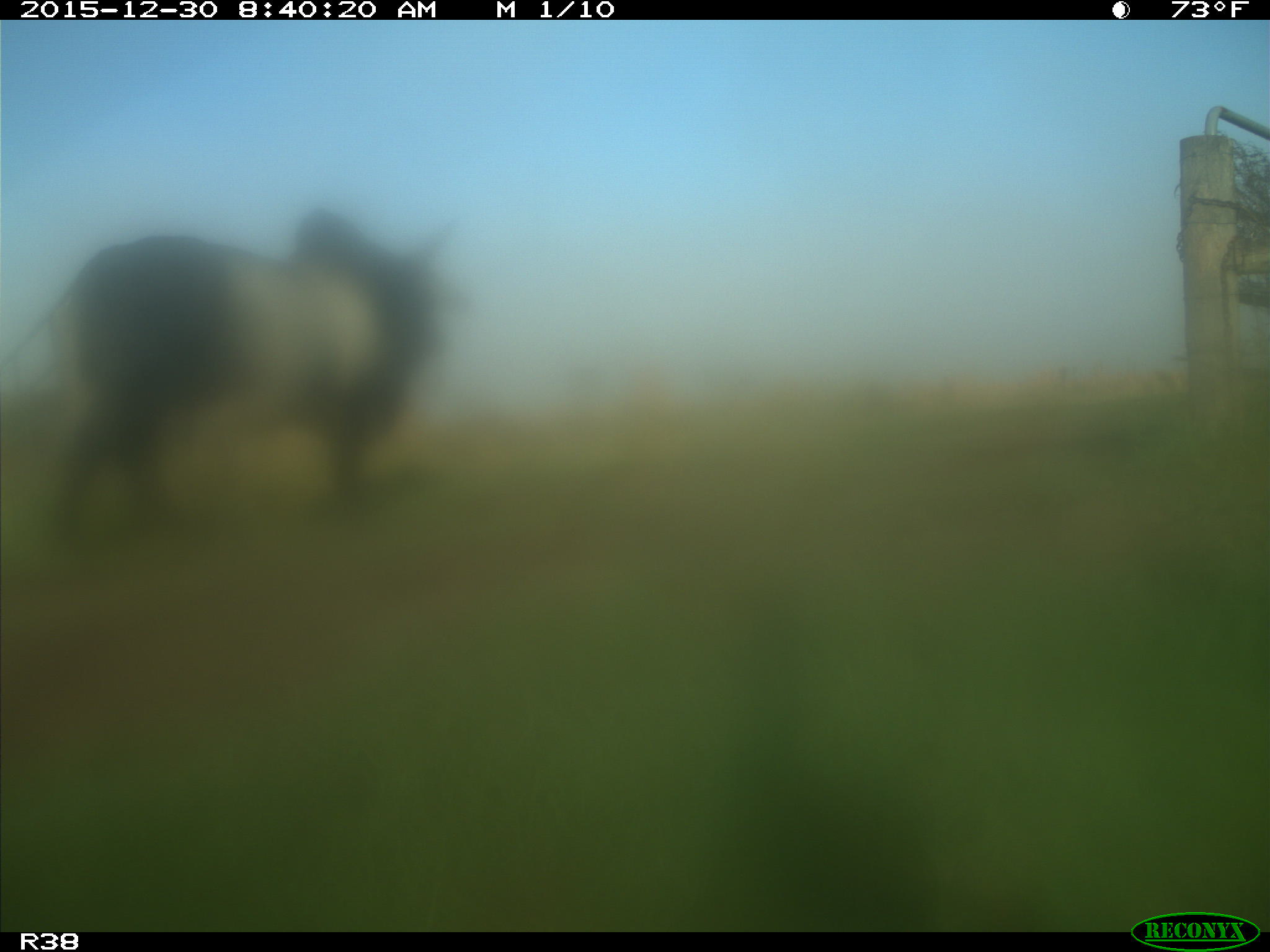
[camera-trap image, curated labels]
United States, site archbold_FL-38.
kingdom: Animalia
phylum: Chordata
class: Mammalia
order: Artiodactyla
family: Bovidae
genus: Bos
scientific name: Bos taurus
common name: domestic cow